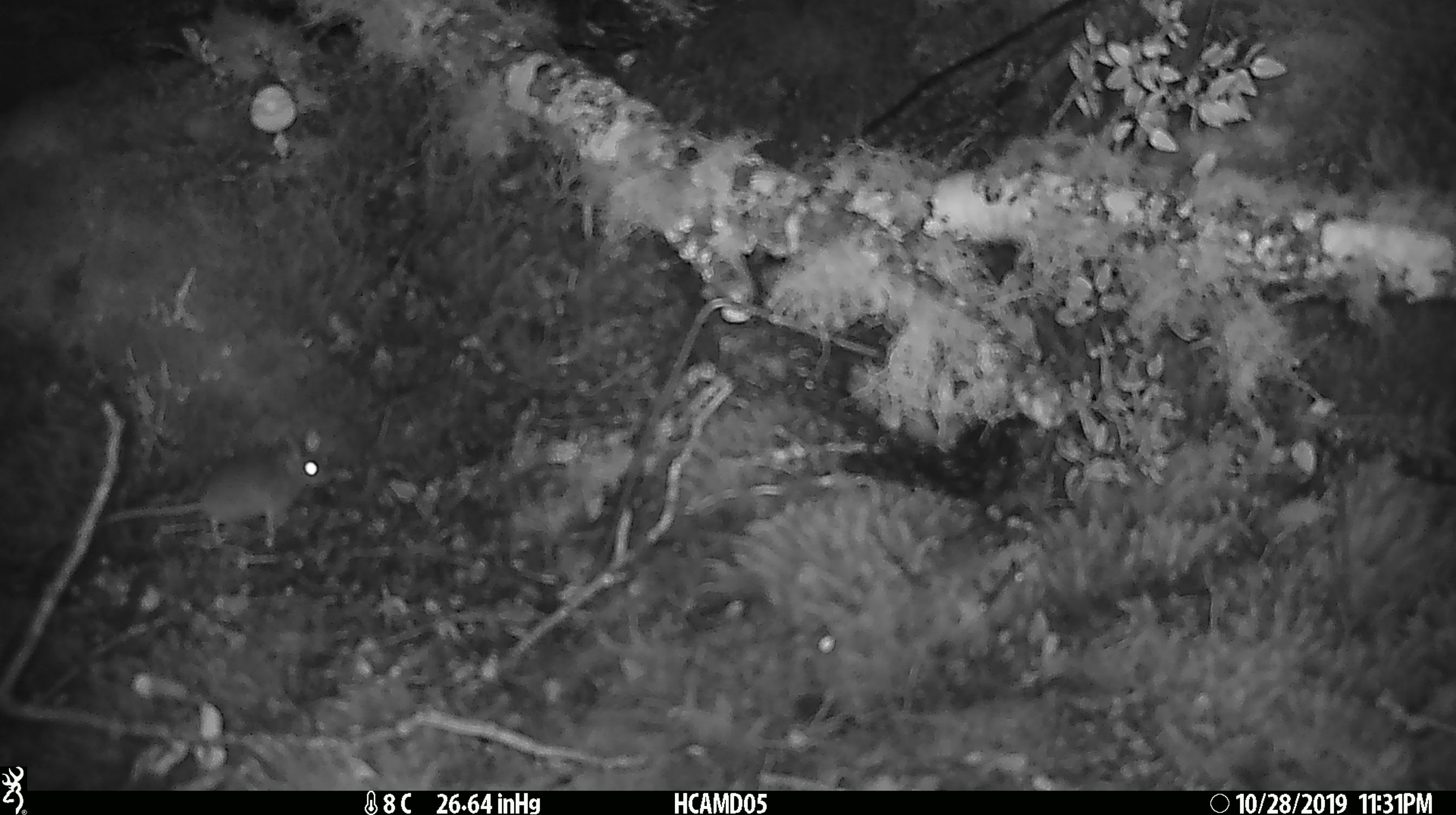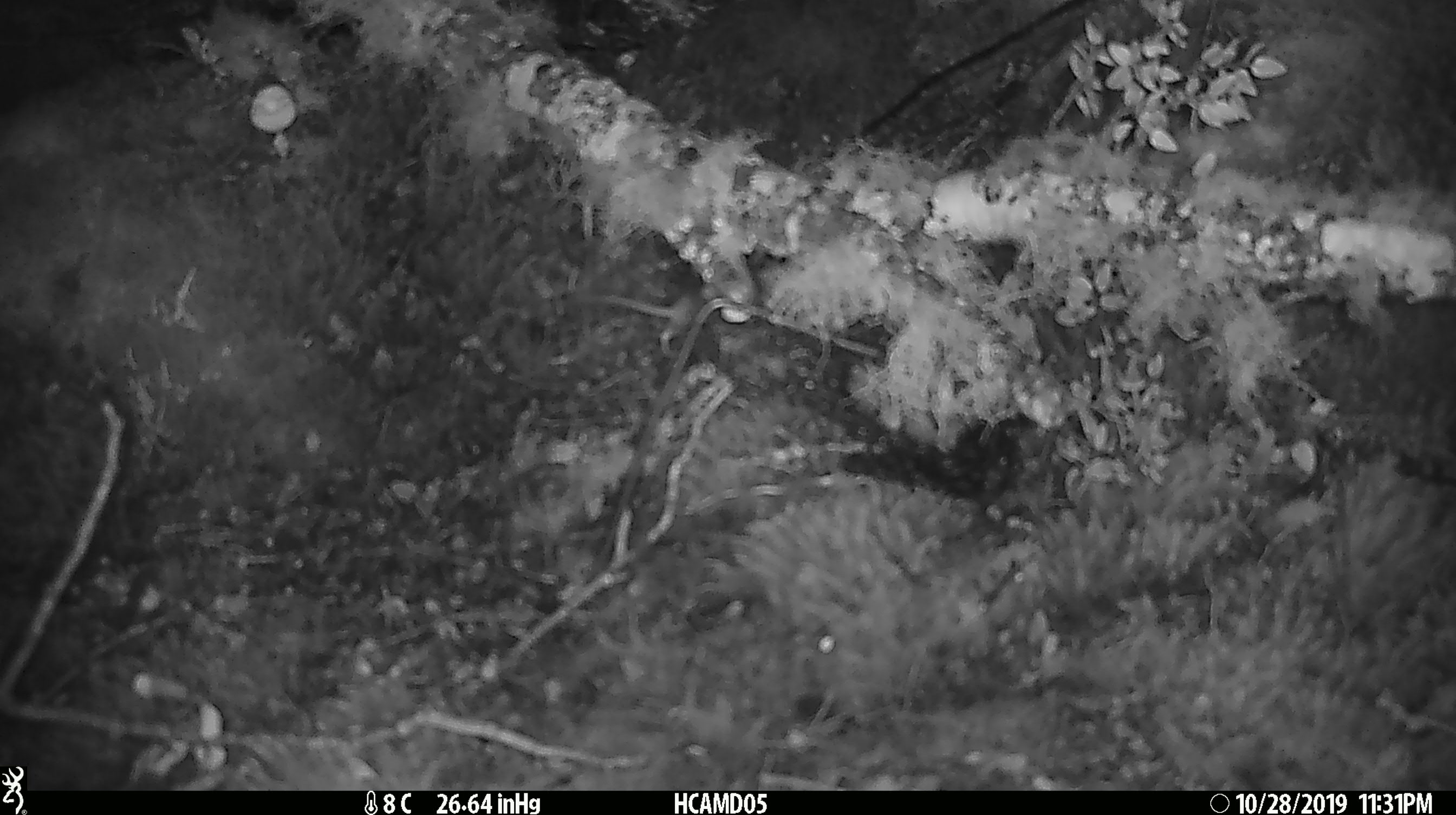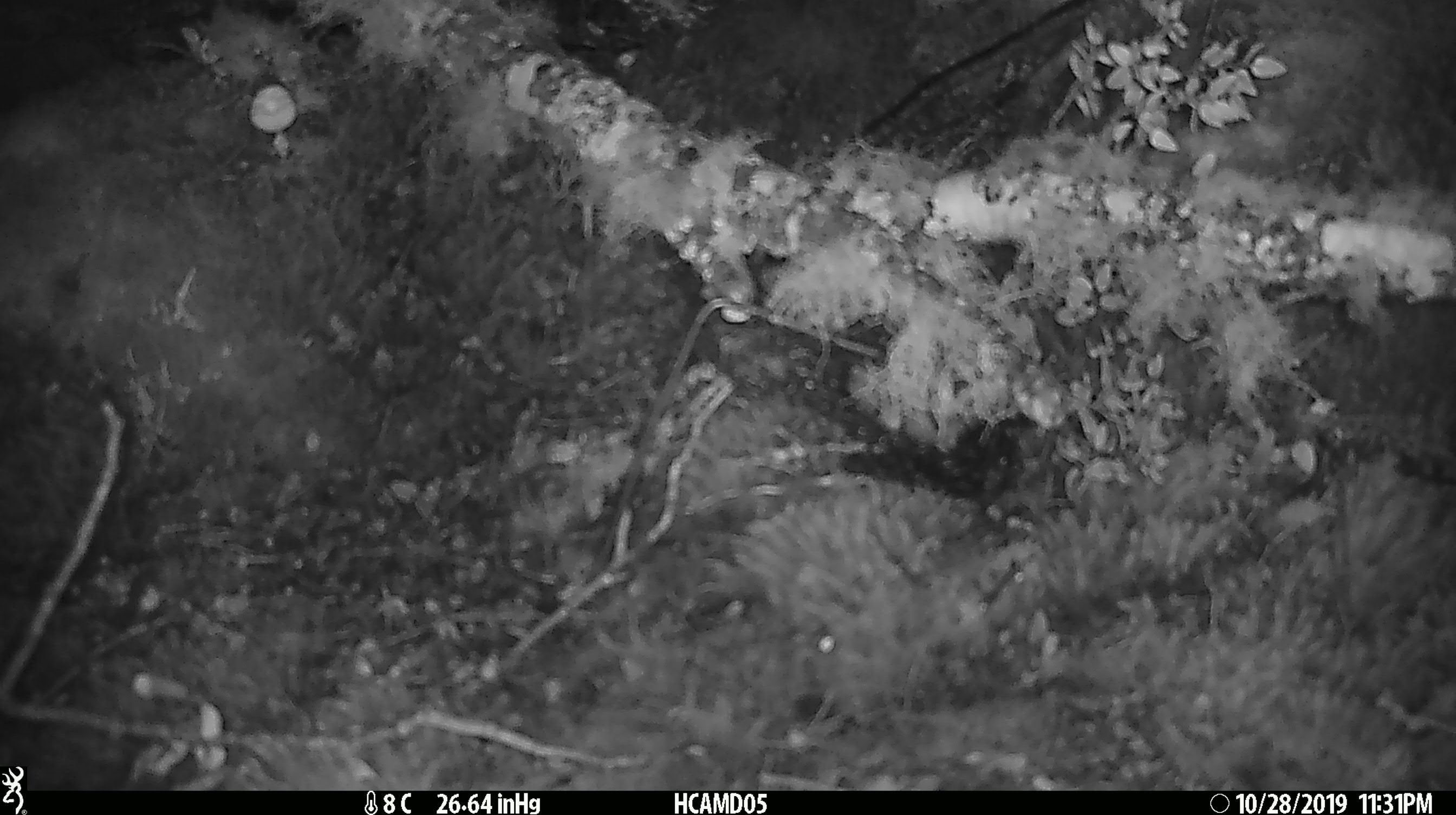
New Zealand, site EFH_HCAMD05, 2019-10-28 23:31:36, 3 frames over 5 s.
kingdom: Animalia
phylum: Chordata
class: Mammalia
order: Rodentia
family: Muridae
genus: Mus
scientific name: Mus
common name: mouse